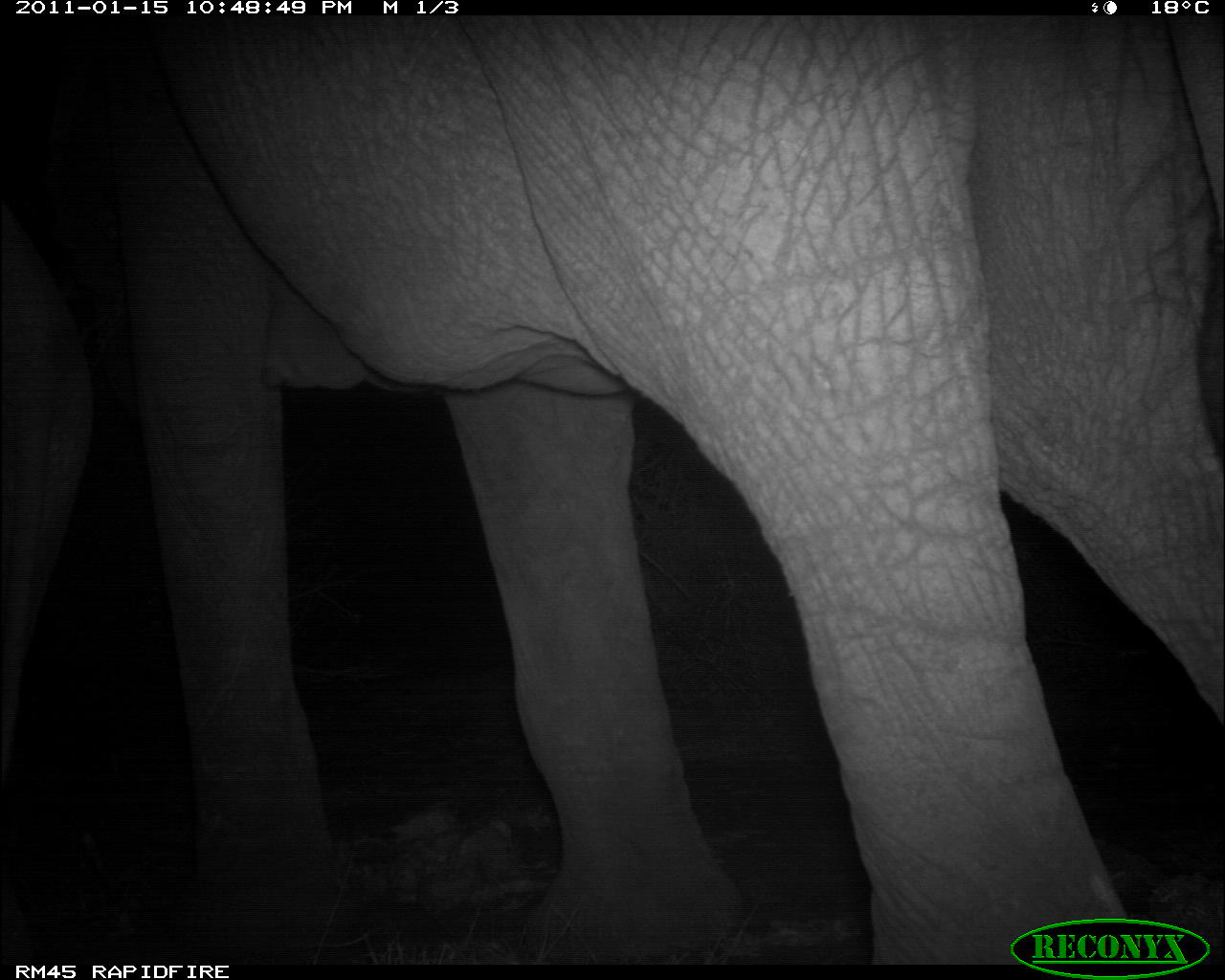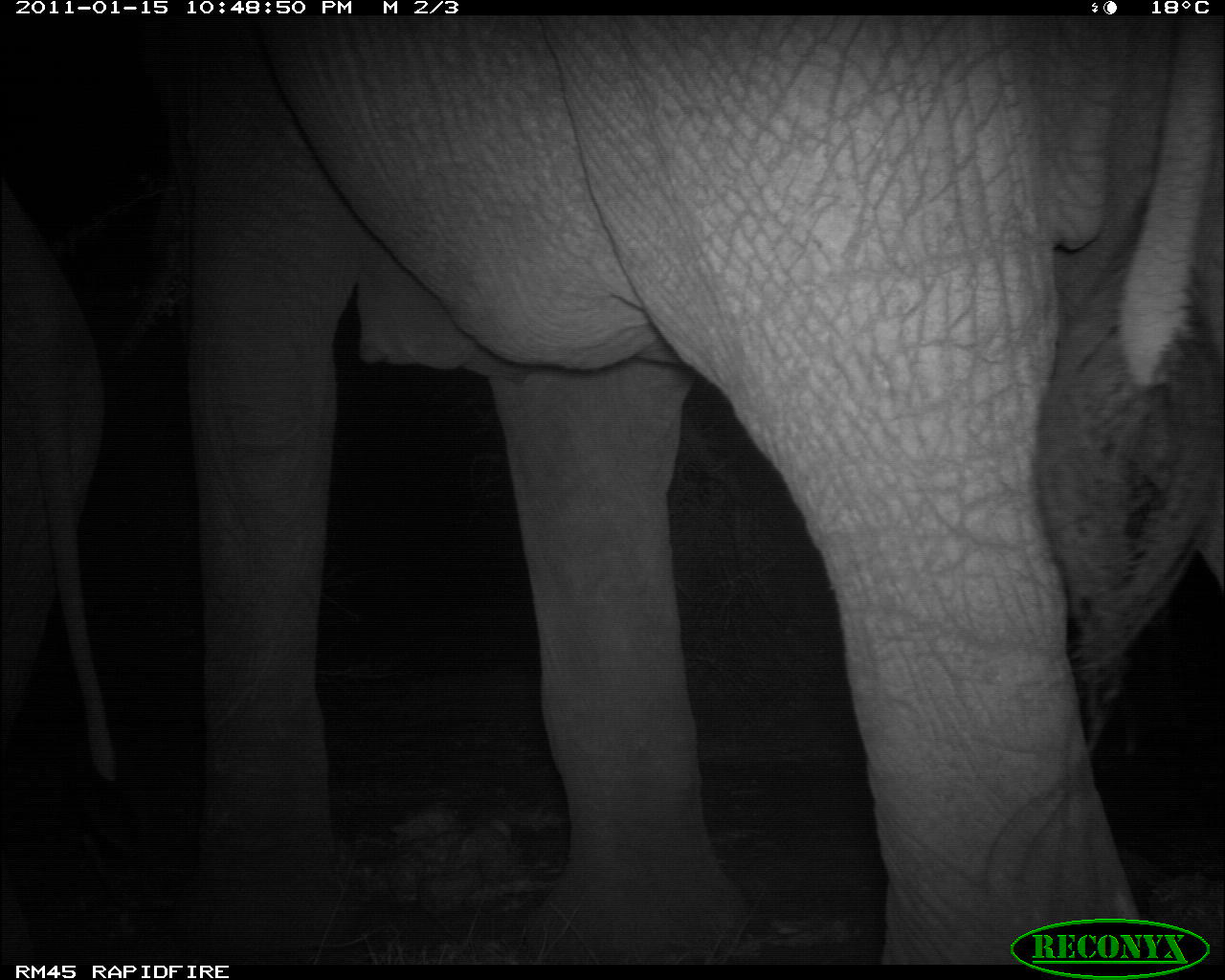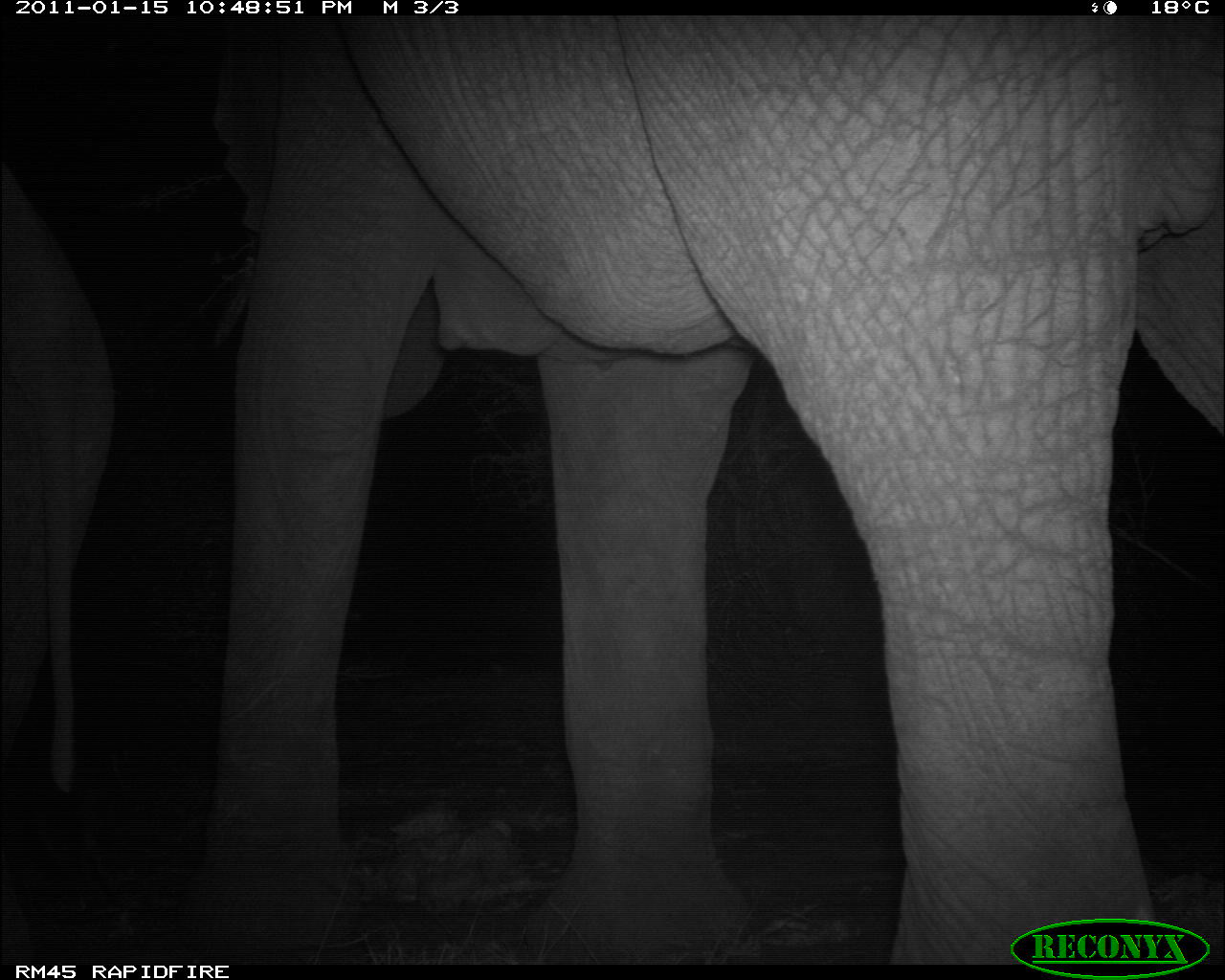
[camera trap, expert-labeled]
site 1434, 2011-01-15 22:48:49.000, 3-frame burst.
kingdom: Animalia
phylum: Chordata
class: Mammalia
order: Proboscidea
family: Elephantidae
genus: Loxodonta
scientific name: Loxodonta africana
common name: african bush elephant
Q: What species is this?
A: Loxodonta africana (african bush elephant).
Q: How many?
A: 1.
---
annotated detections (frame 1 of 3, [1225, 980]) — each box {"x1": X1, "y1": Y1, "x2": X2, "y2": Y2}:
loxodonta africana: {"x1": 96, "y1": 16, "x2": 1223, "y2": 966}; {"x1": 0, "y1": 192, "x2": 96, "y2": 968}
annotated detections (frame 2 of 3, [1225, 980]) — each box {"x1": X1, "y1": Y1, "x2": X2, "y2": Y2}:
loxodonta africana: {"x1": 150, "y1": 14, "x2": 1222, "y2": 962}; {"x1": 0, "y1": 178, "x2": 115, "y2": 960}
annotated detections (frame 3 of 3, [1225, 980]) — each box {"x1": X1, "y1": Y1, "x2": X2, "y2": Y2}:
loxodonta africana: {"x1": 203, "y1": 14, "x2": 1222, "y2": 962}; {"x1": 0, "y1": 155, "x2": 114, "y2": 962}